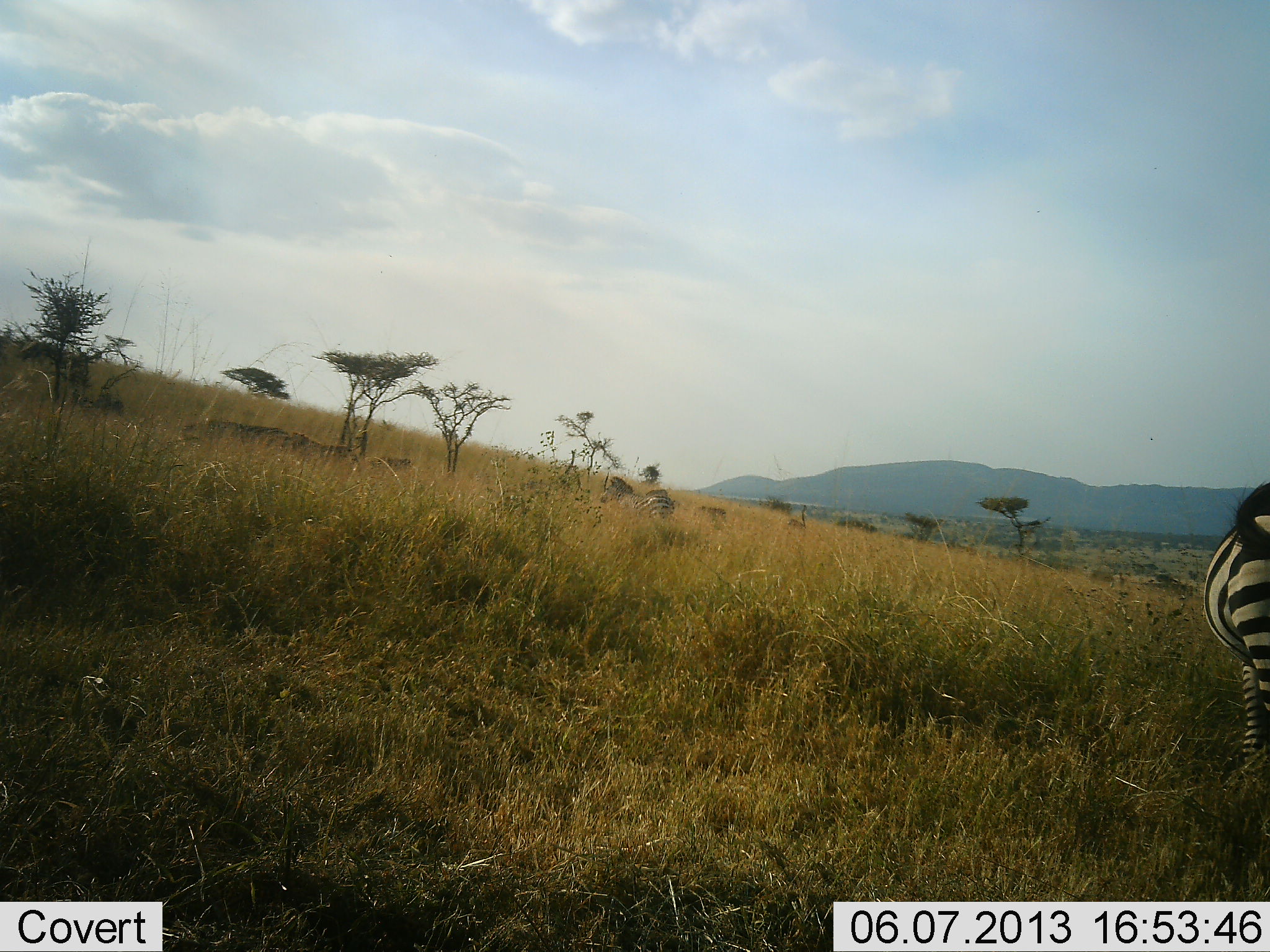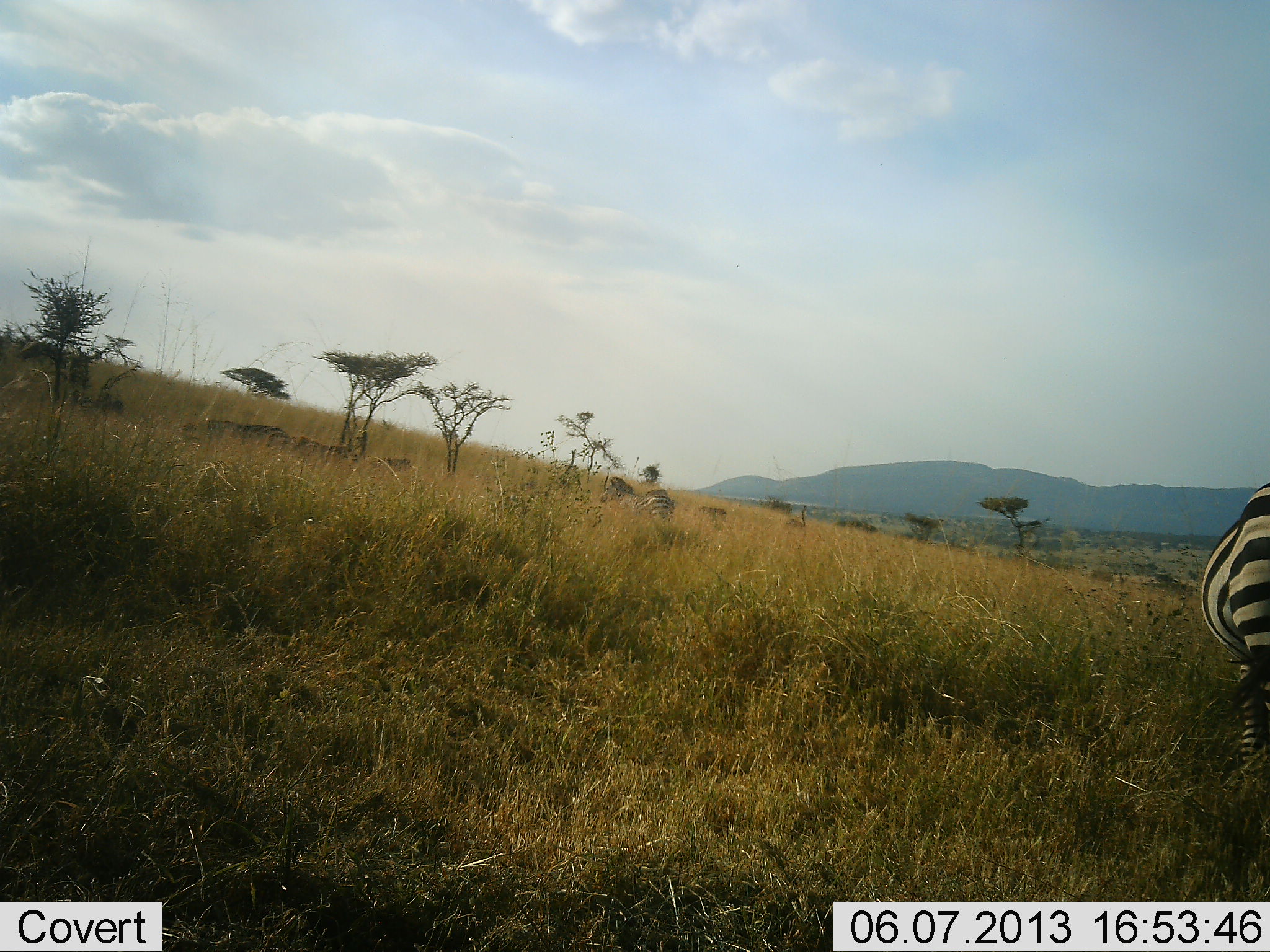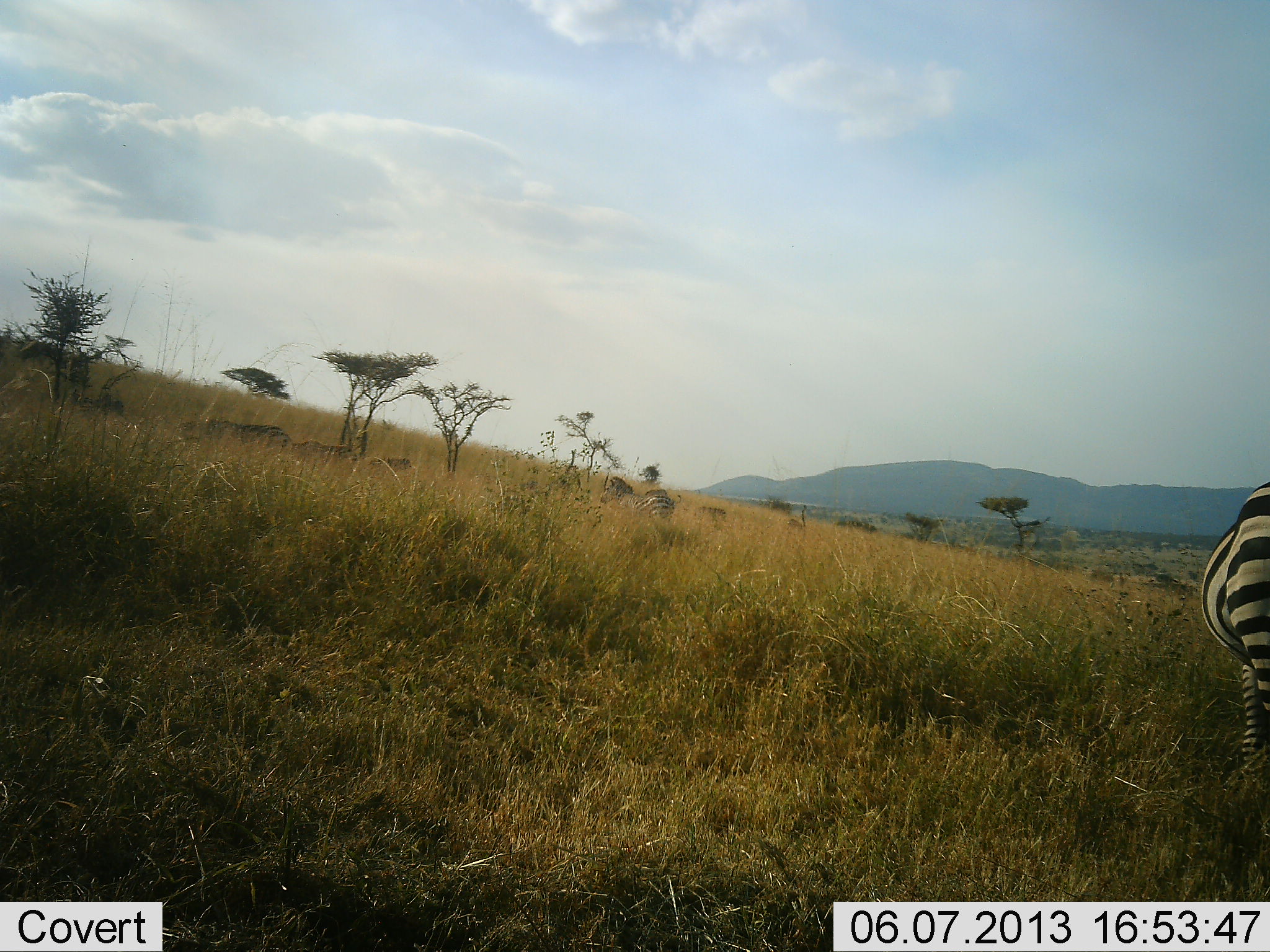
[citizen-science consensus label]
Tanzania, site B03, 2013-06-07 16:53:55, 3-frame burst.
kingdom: Animalia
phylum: Chordata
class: Mammalia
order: Perissodactyla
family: Equidae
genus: Equus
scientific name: Equus quagga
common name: plains zebra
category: zebra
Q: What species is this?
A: Zebra (plains zebra) (Equus quagga).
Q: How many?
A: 2.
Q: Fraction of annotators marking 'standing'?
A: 92%.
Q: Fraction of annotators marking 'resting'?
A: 0%.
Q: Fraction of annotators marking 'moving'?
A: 8%.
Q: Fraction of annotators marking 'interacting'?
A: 0%.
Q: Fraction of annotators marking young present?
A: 0%.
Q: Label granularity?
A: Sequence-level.